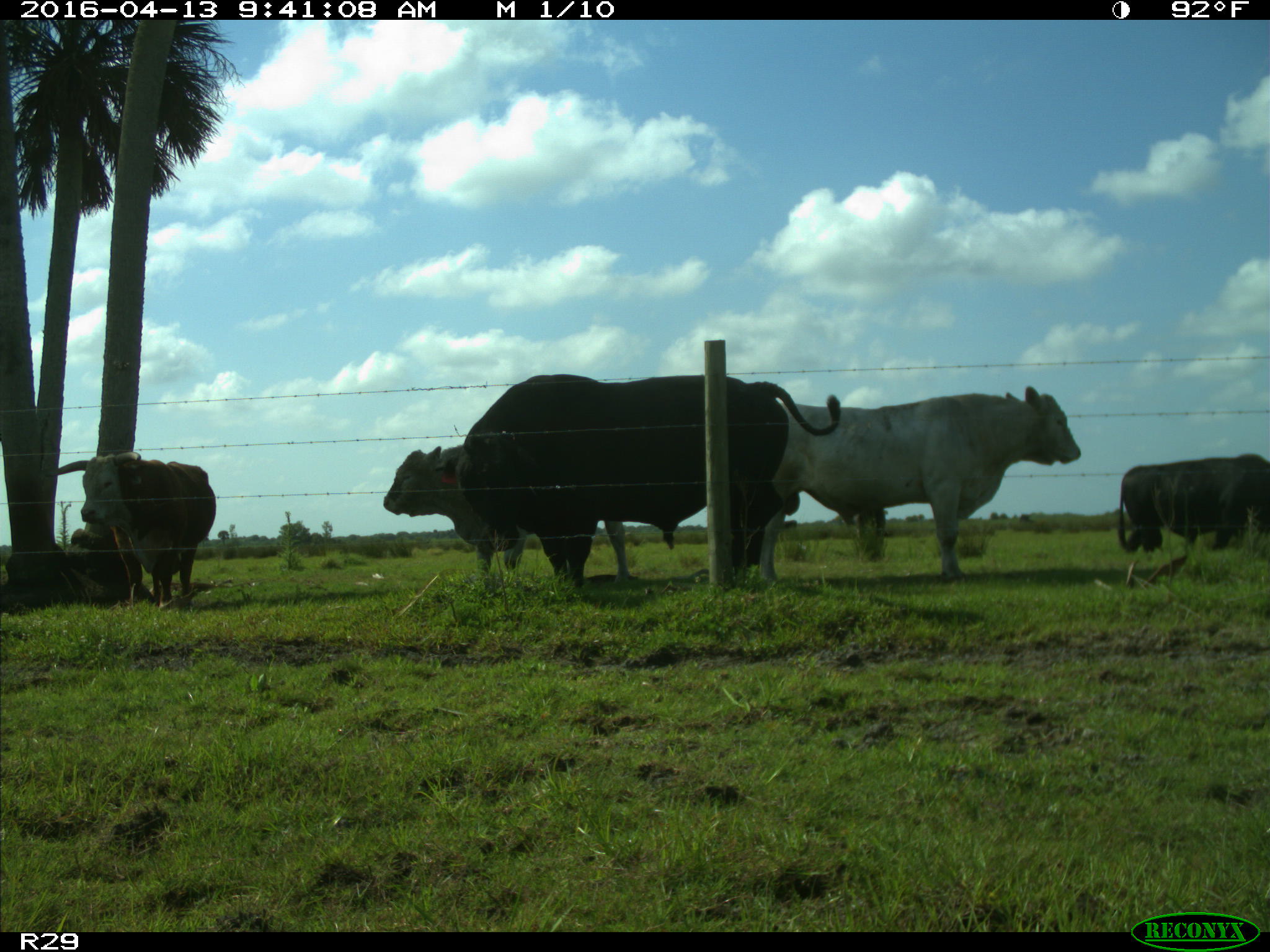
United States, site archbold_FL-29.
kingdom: Animalia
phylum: Chordata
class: Mammalia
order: Artiodactyla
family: Bovidae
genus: Bos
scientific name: Bos taurus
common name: domestic cow